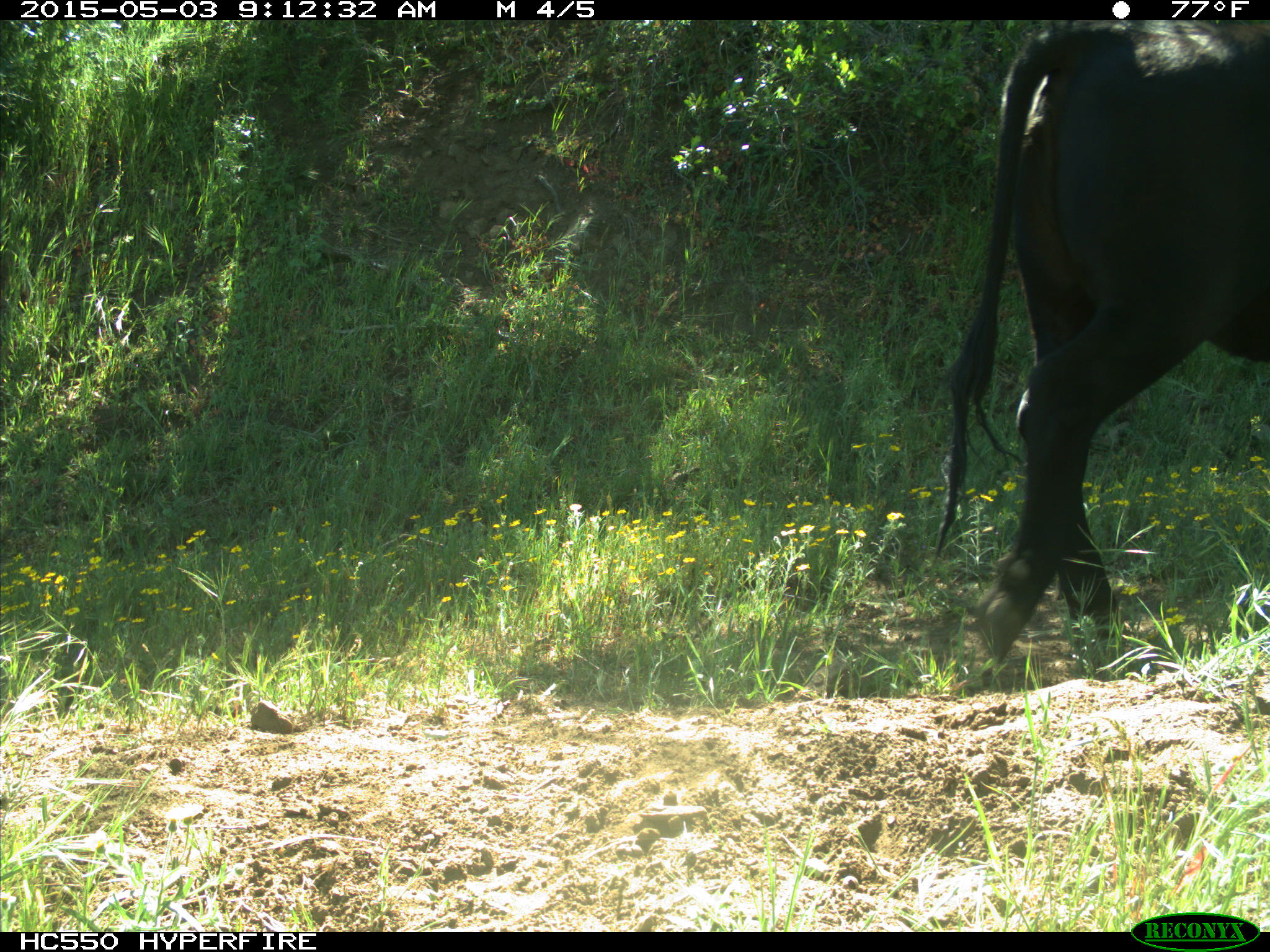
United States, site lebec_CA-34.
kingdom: Animalia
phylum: Chordata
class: Mammalia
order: Artiodactyla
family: Bovidae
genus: Bos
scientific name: Bos taurus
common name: domestic cow